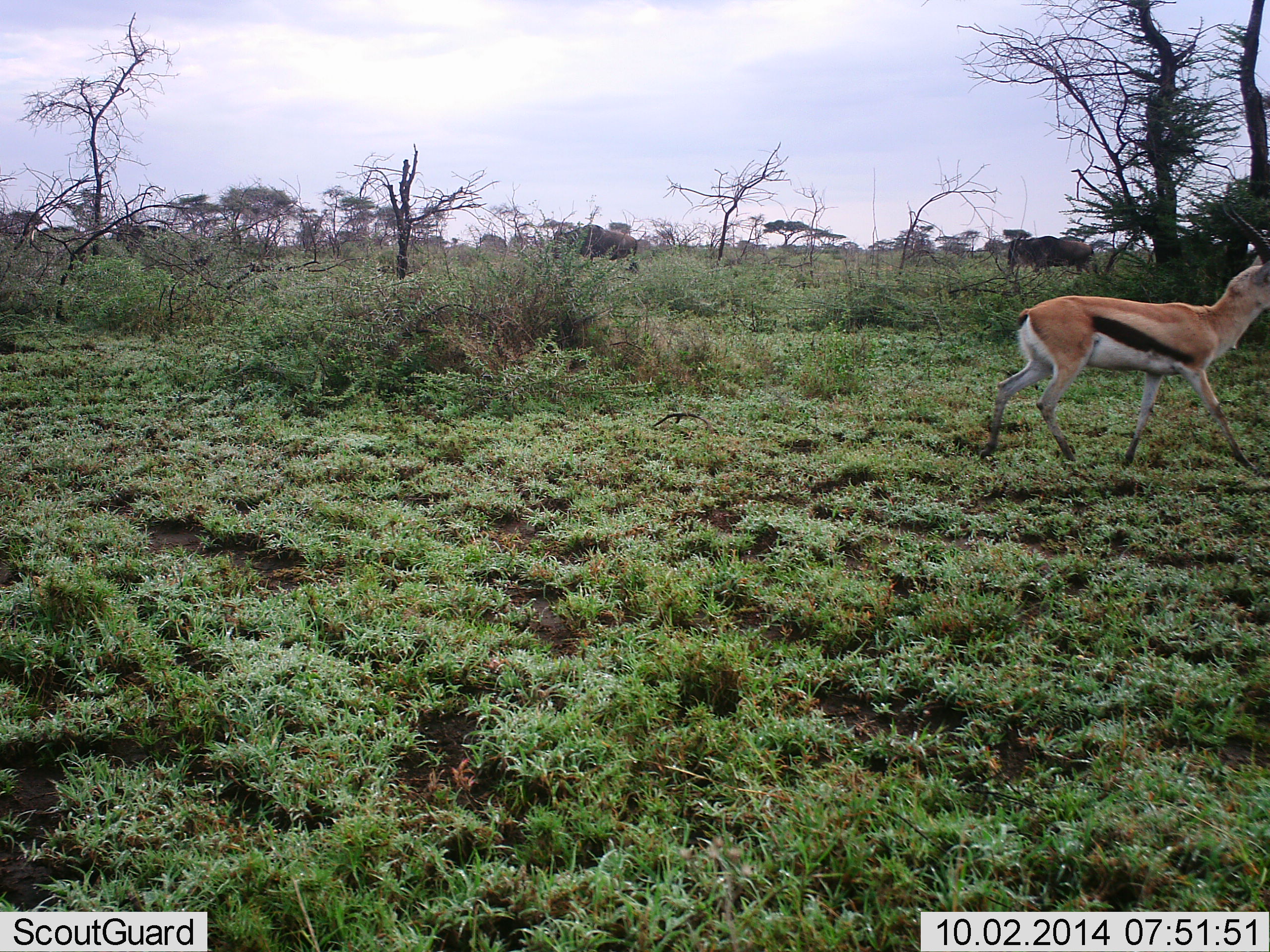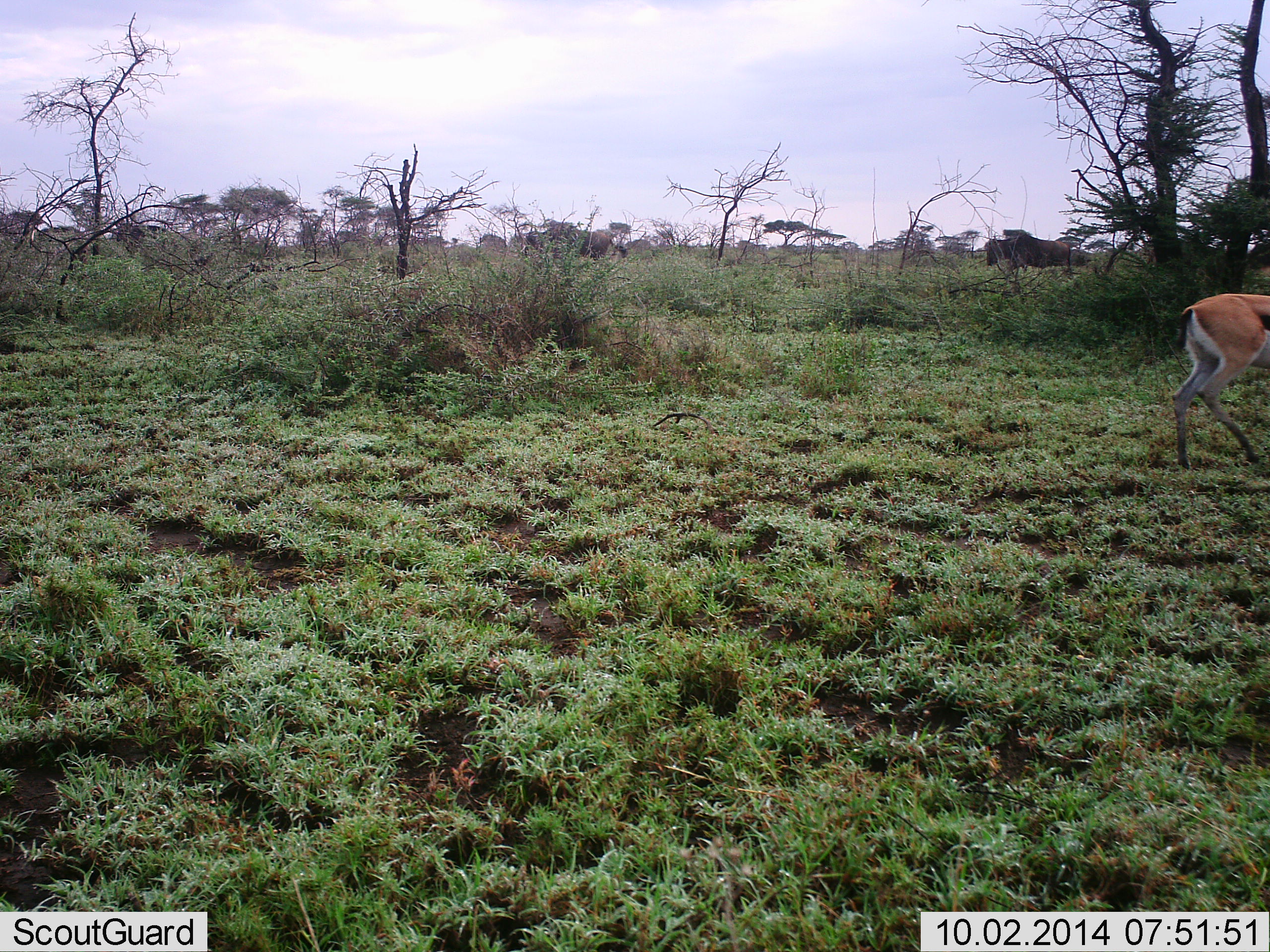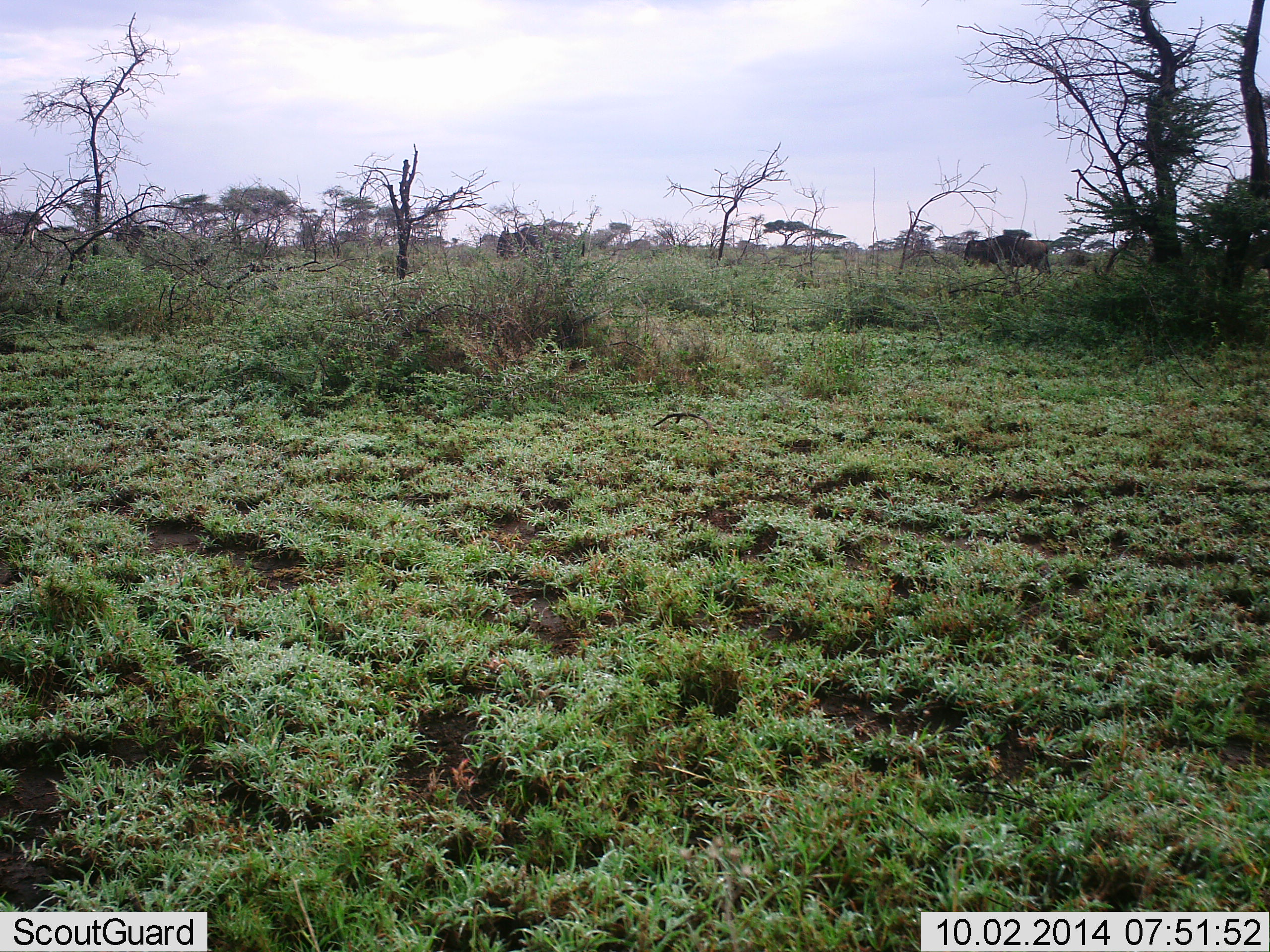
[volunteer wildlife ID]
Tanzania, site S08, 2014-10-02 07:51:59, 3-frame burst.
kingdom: Animalia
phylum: Chordata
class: Mammalia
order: Artiodactyla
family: Bovidae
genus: Eudorcas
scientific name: Eudorcas thomsonii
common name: thomson's gazelle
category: gazellethomsons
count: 1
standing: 0%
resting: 0%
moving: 100%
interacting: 0%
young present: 0%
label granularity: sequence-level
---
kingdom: Animalia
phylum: Chordata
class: Mammalia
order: Artiodactyla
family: Bovidae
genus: Connochaetes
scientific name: Connochaetes taurinus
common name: blue wildebeest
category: wildebeest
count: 3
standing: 0%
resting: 0%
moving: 100%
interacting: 0%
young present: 0%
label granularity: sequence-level